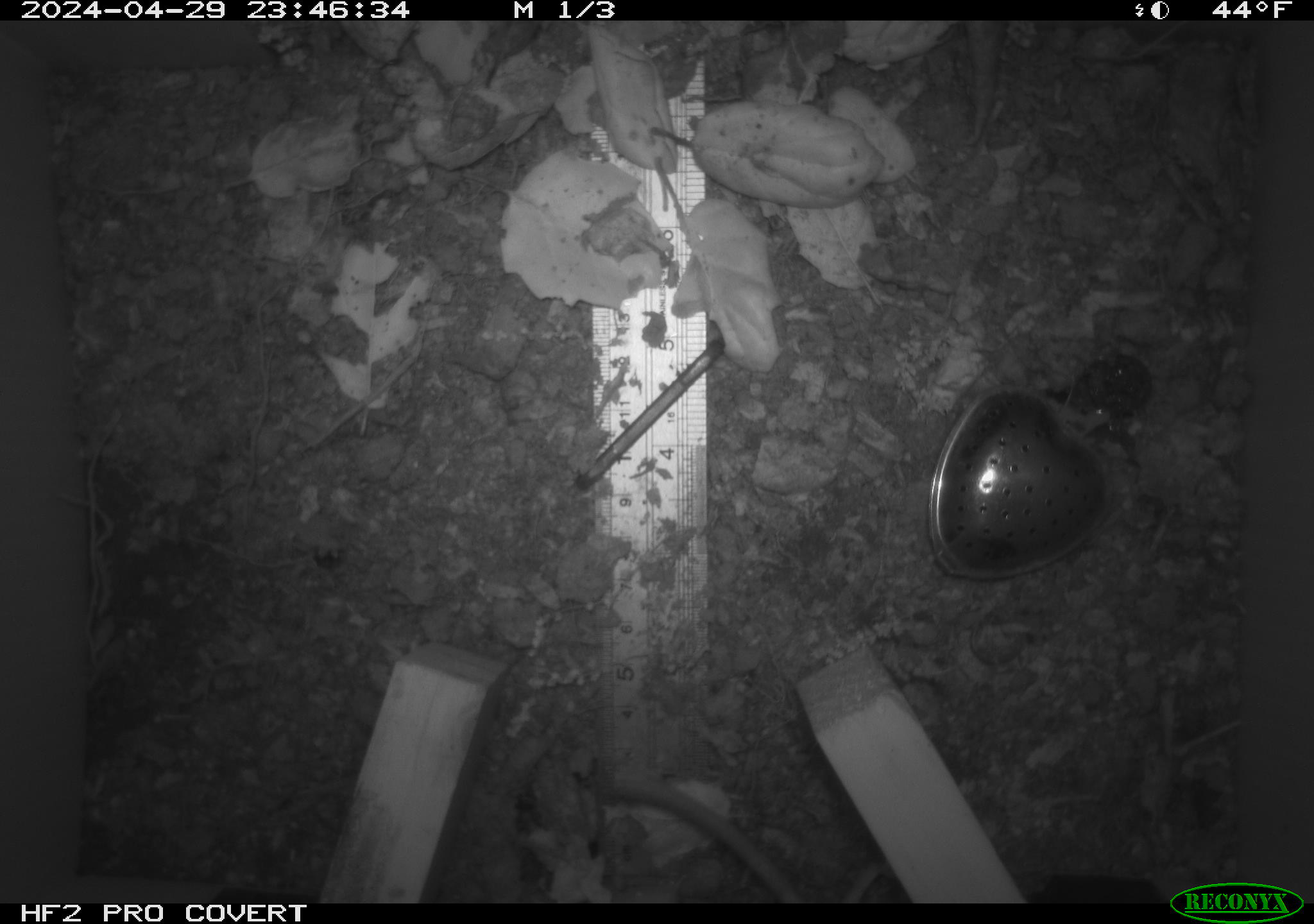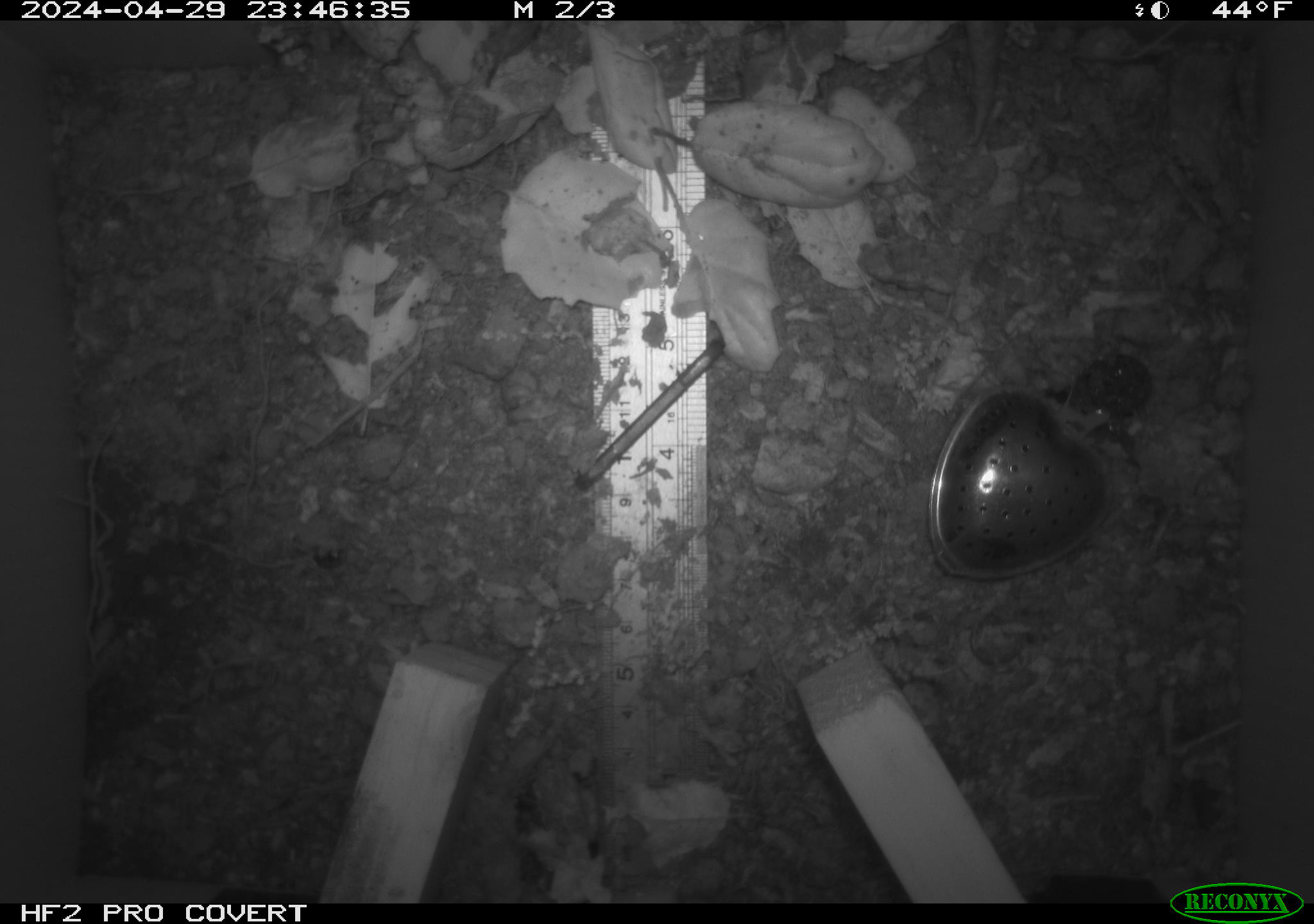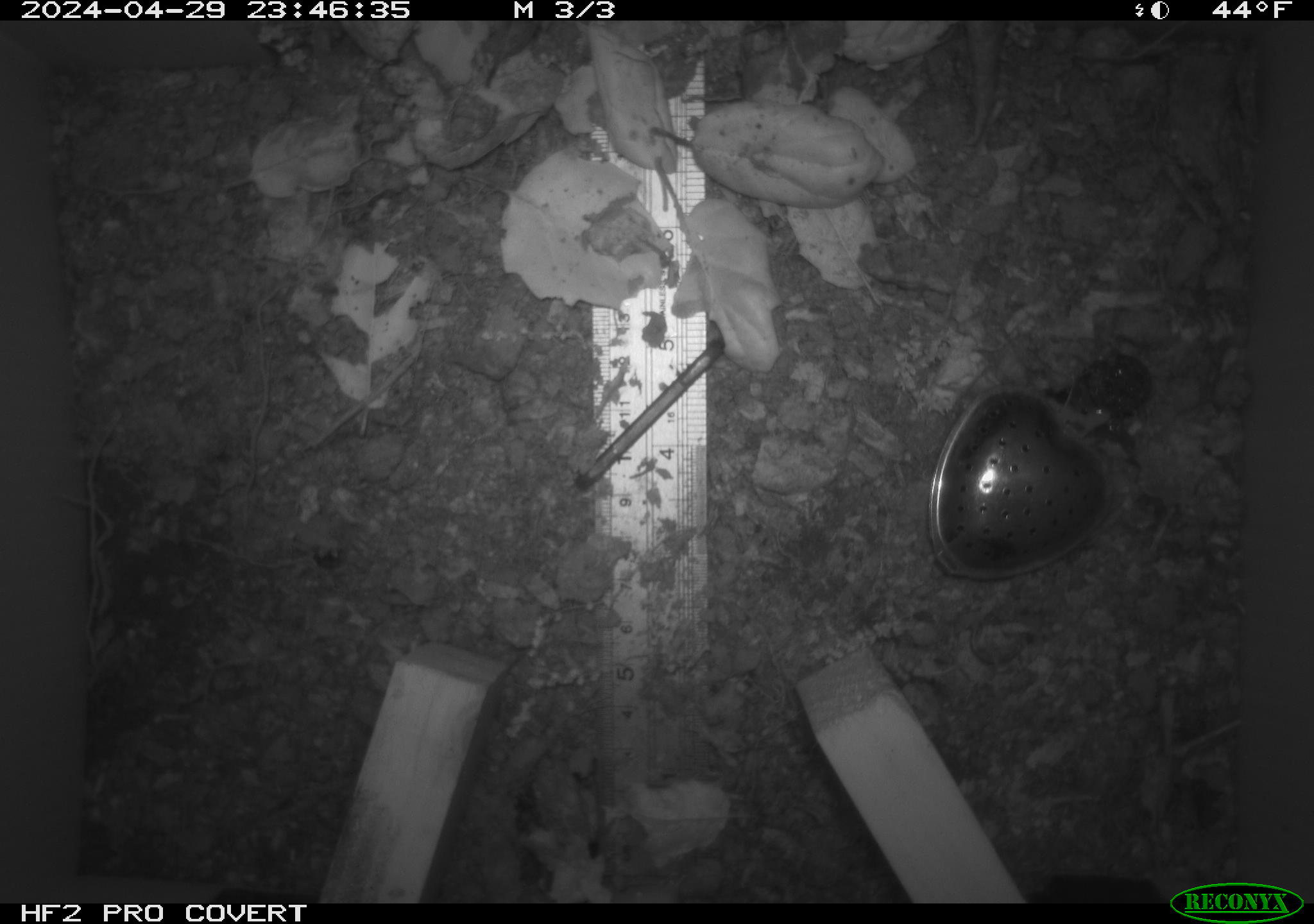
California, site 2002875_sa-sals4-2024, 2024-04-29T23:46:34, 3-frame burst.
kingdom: Animalia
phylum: Chordata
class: Mammalia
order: Rodentia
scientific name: Rodentia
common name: rodent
Rodent (Rodentia).